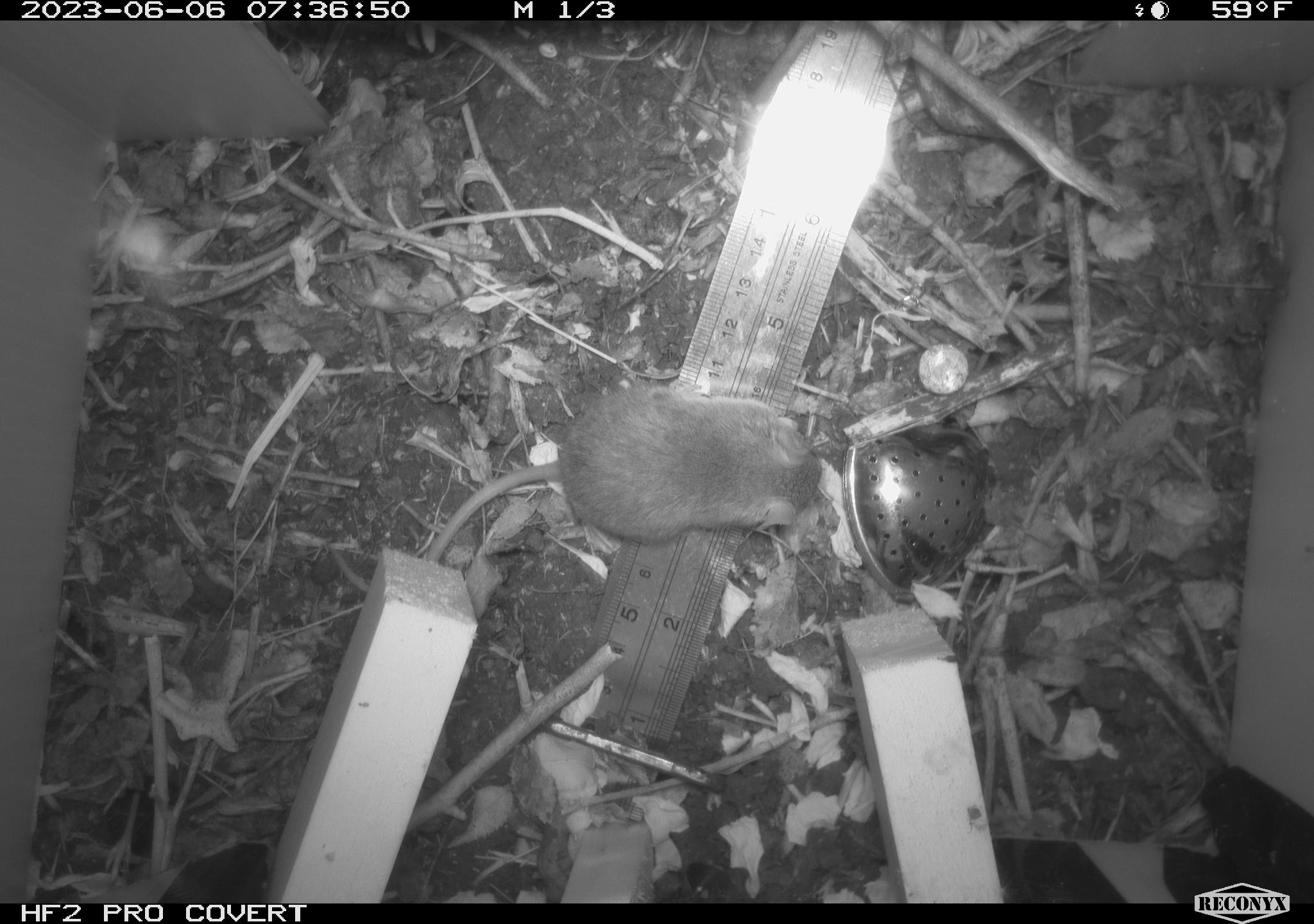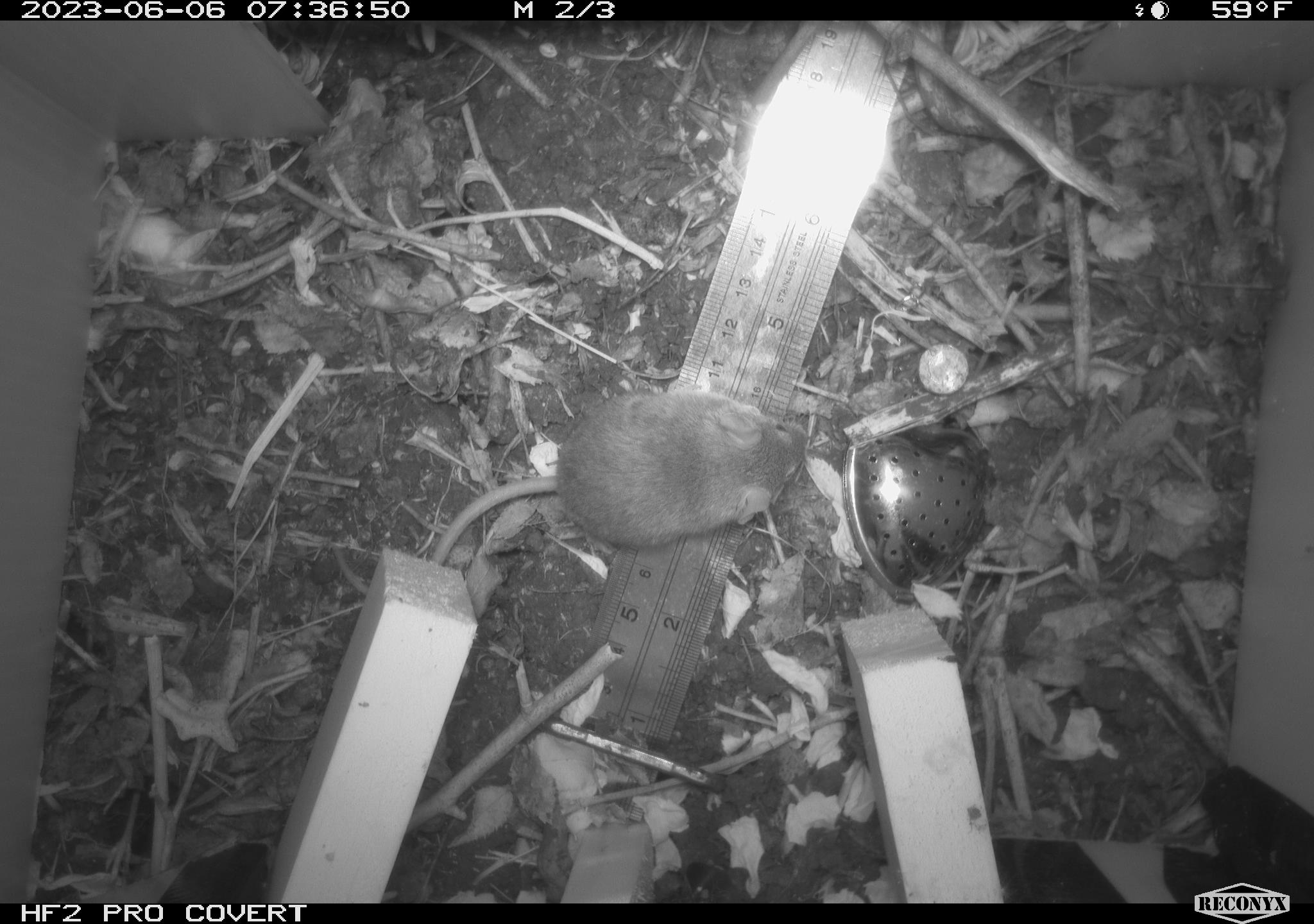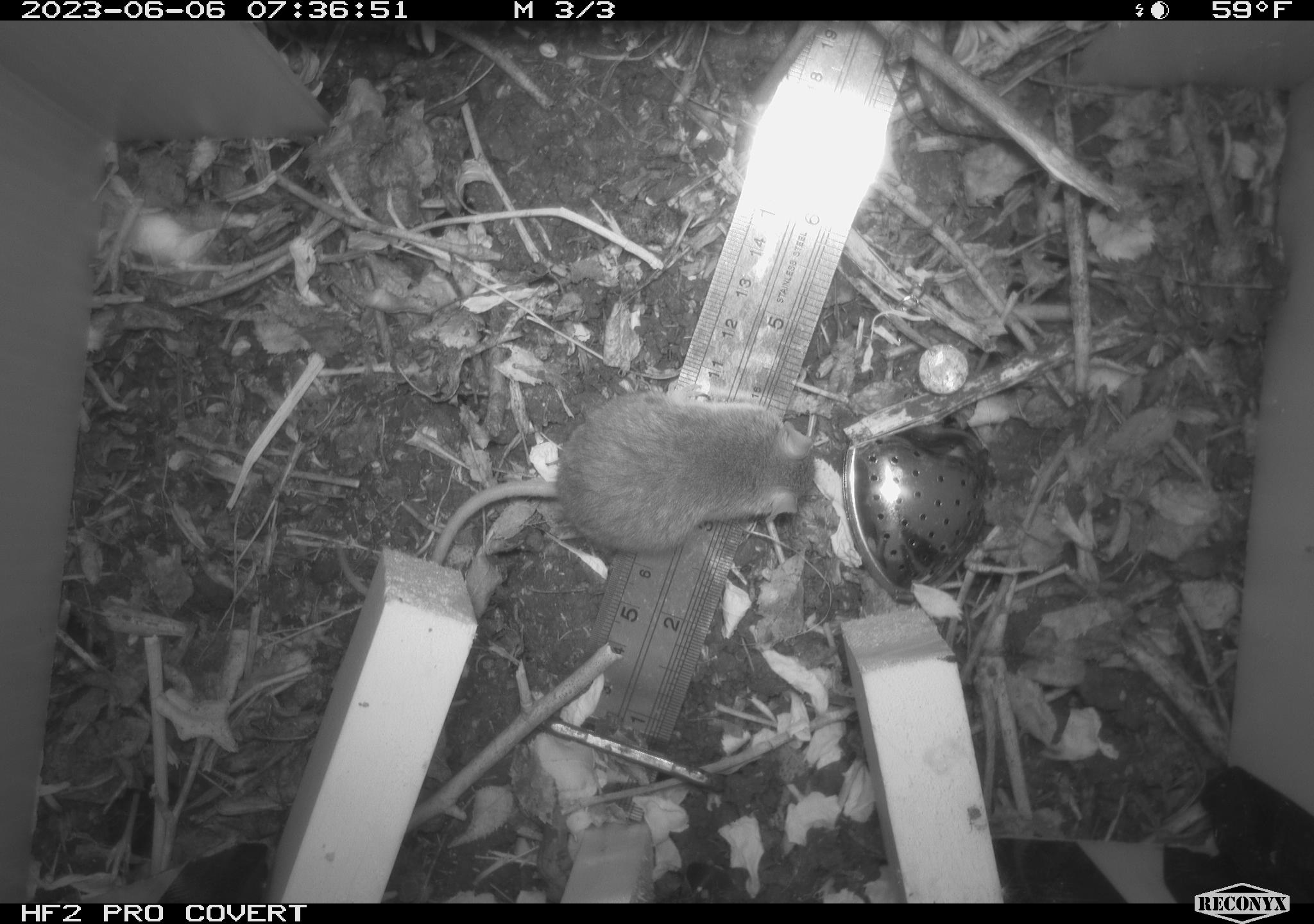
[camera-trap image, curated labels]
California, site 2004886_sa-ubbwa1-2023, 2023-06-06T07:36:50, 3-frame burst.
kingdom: Animalia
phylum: Chordata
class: Mammalia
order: Rodentia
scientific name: Rodentia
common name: rodent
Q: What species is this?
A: Rodent (Rodentia).